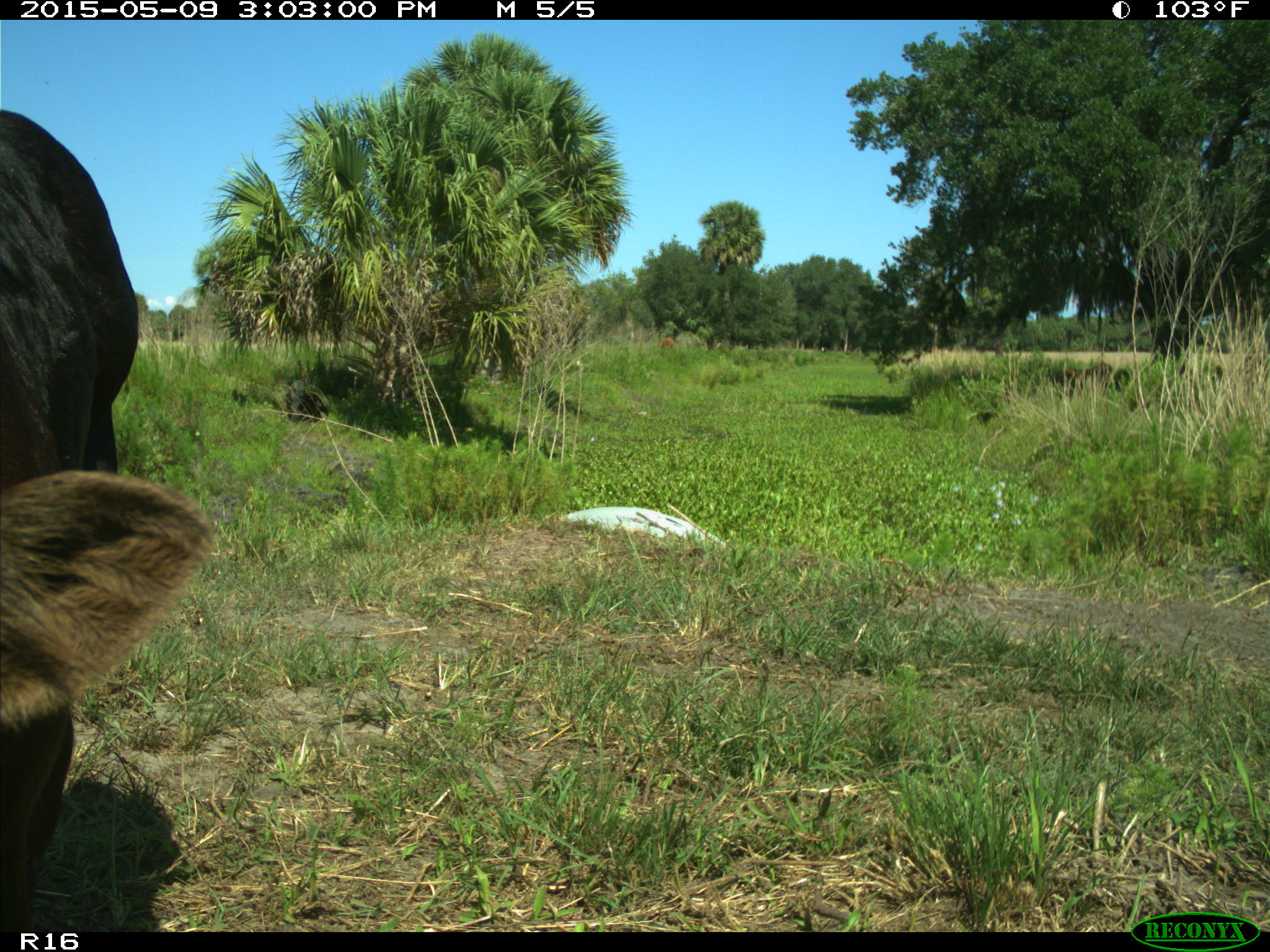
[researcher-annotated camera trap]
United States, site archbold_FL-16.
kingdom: Animalia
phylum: Chordata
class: Mammalia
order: Artiodactyla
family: Bovidae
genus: Bos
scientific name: Bos taurus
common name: domestic cow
Bos taurus (domestic cow).